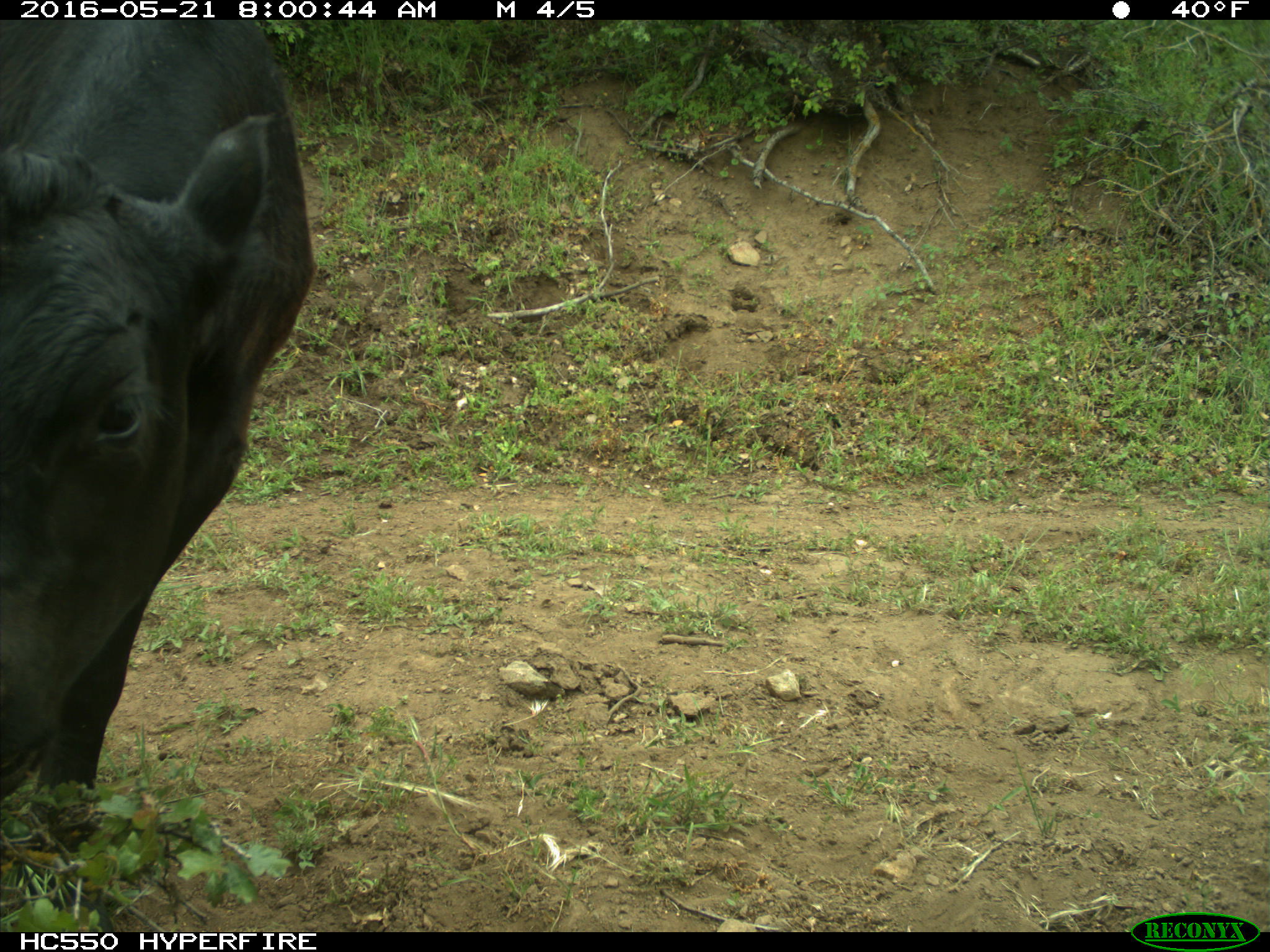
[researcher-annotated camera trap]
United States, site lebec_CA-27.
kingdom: Animalia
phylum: Chordata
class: Mammalia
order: Artiodactyla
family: Bovidae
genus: Bos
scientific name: Bos taurus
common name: domestic cow